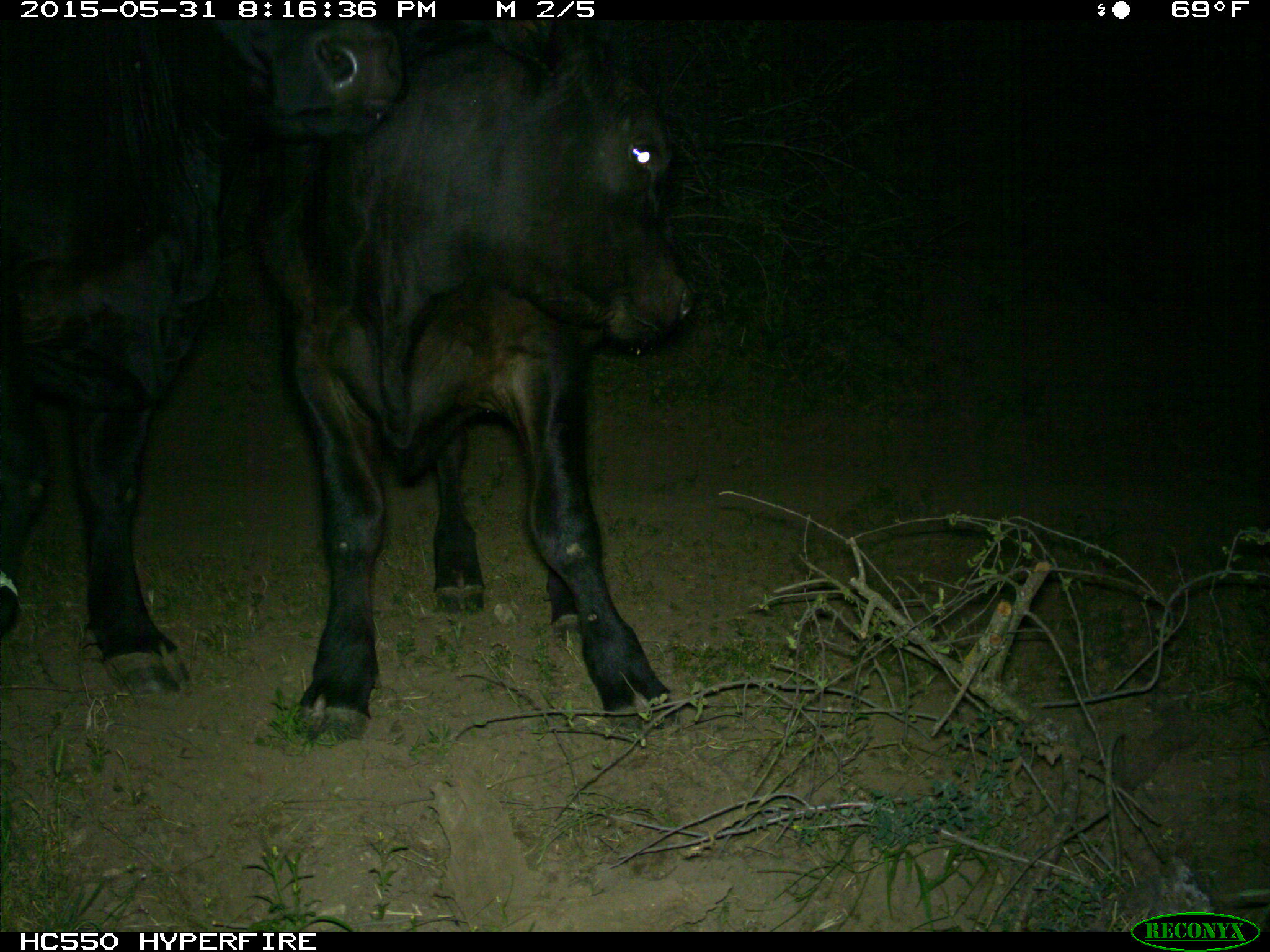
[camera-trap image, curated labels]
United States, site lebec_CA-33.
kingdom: Animalia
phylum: Chordata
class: Mammalia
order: Artiodactyla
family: Bovidae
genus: Bos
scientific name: Bos taurus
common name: domestic cow